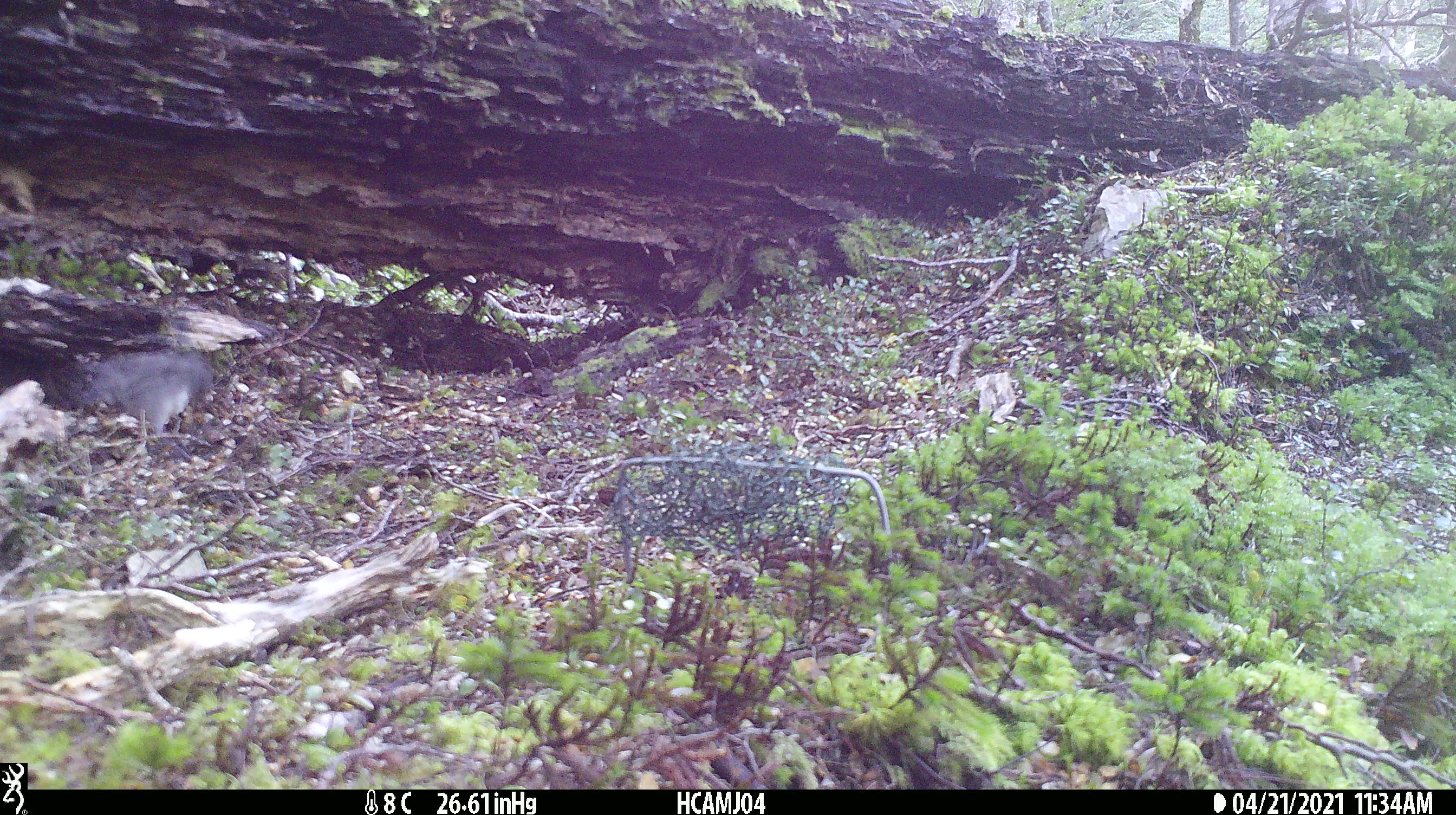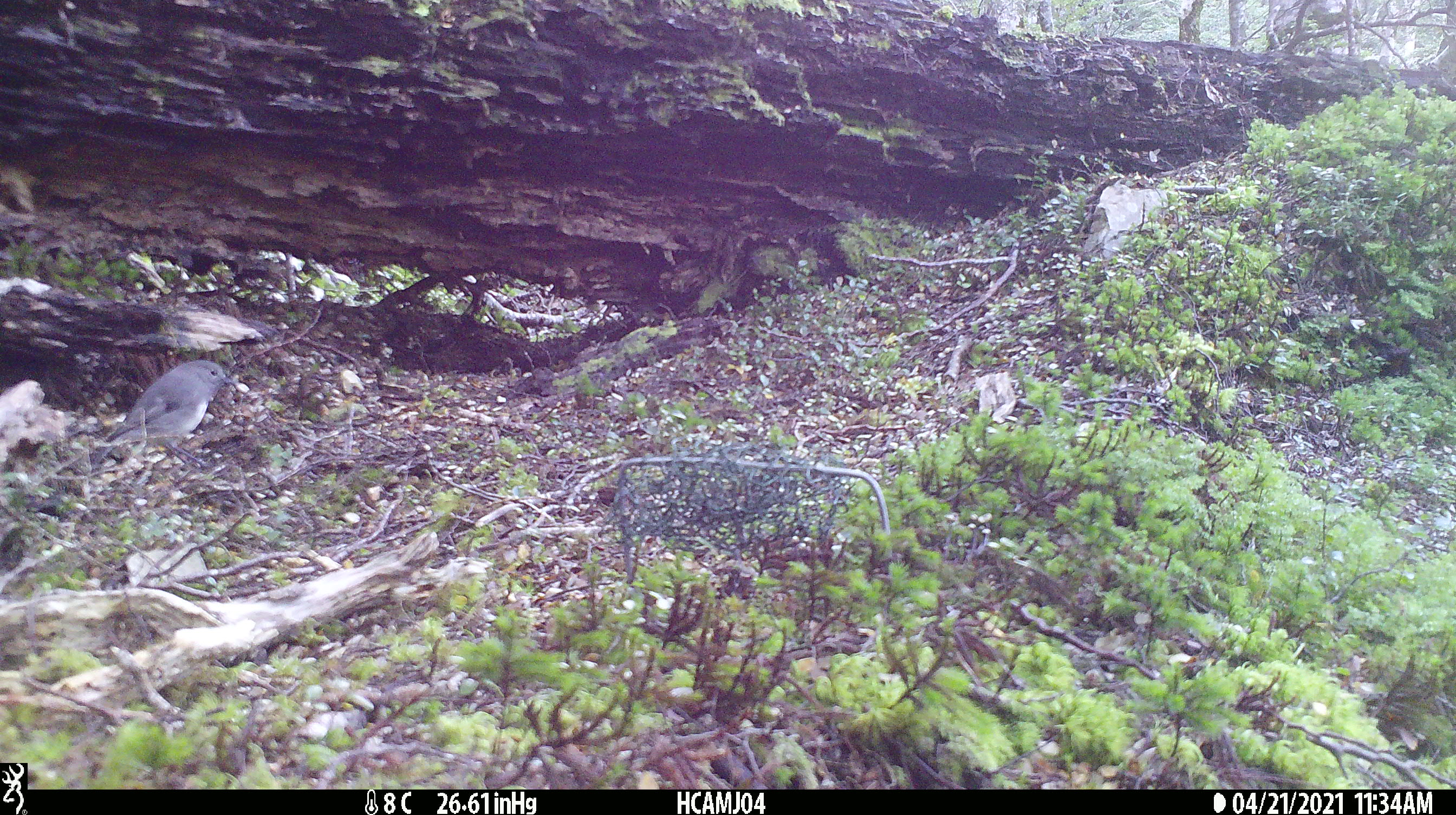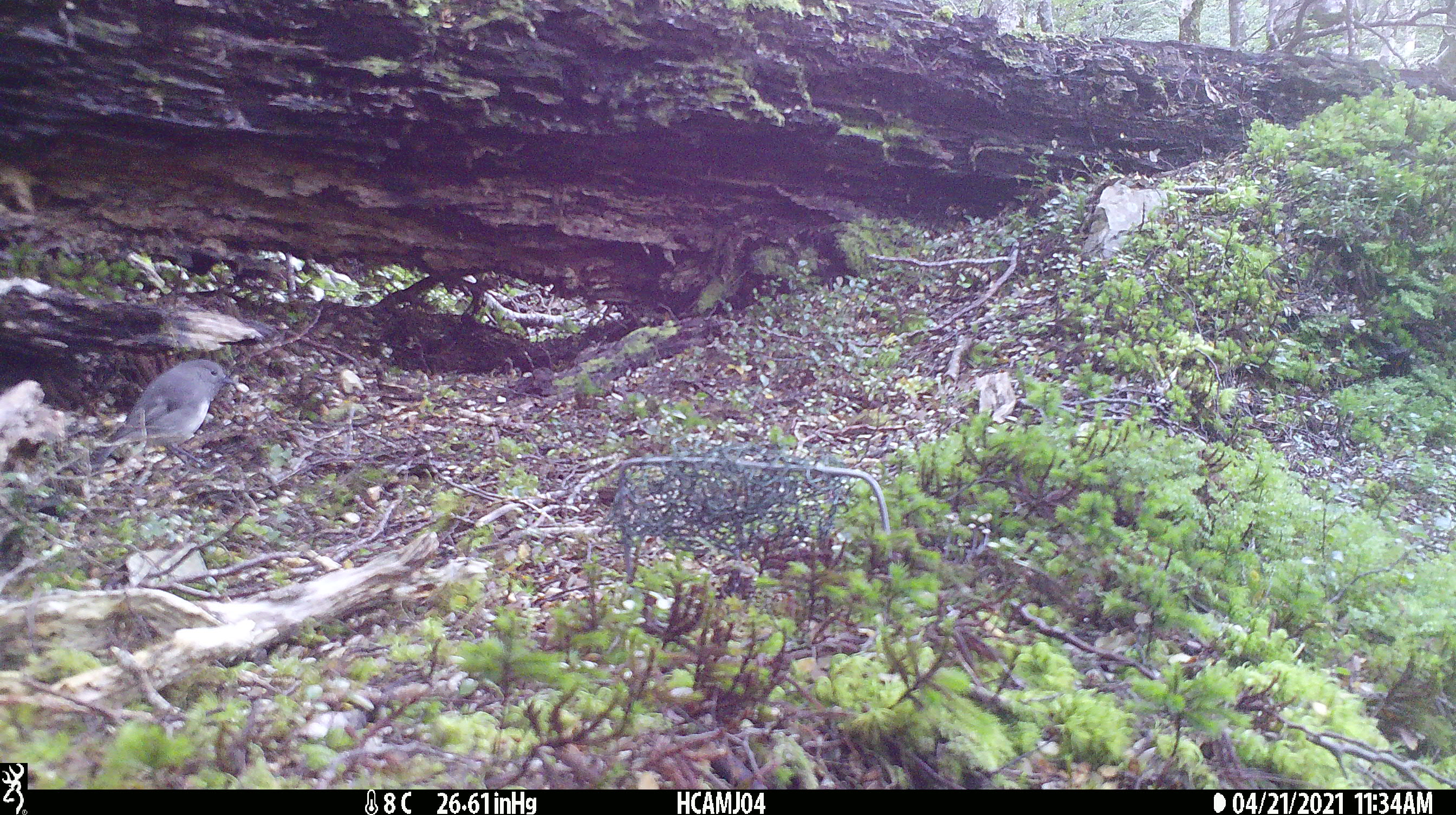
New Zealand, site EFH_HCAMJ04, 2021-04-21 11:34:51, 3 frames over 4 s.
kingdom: Animalia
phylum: Chordata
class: Aves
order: Passeriformes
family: Petroicidae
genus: Petroica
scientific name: Petroica australis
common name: new zealand robin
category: robin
Robin (new zealand robin) (Petroica australis).